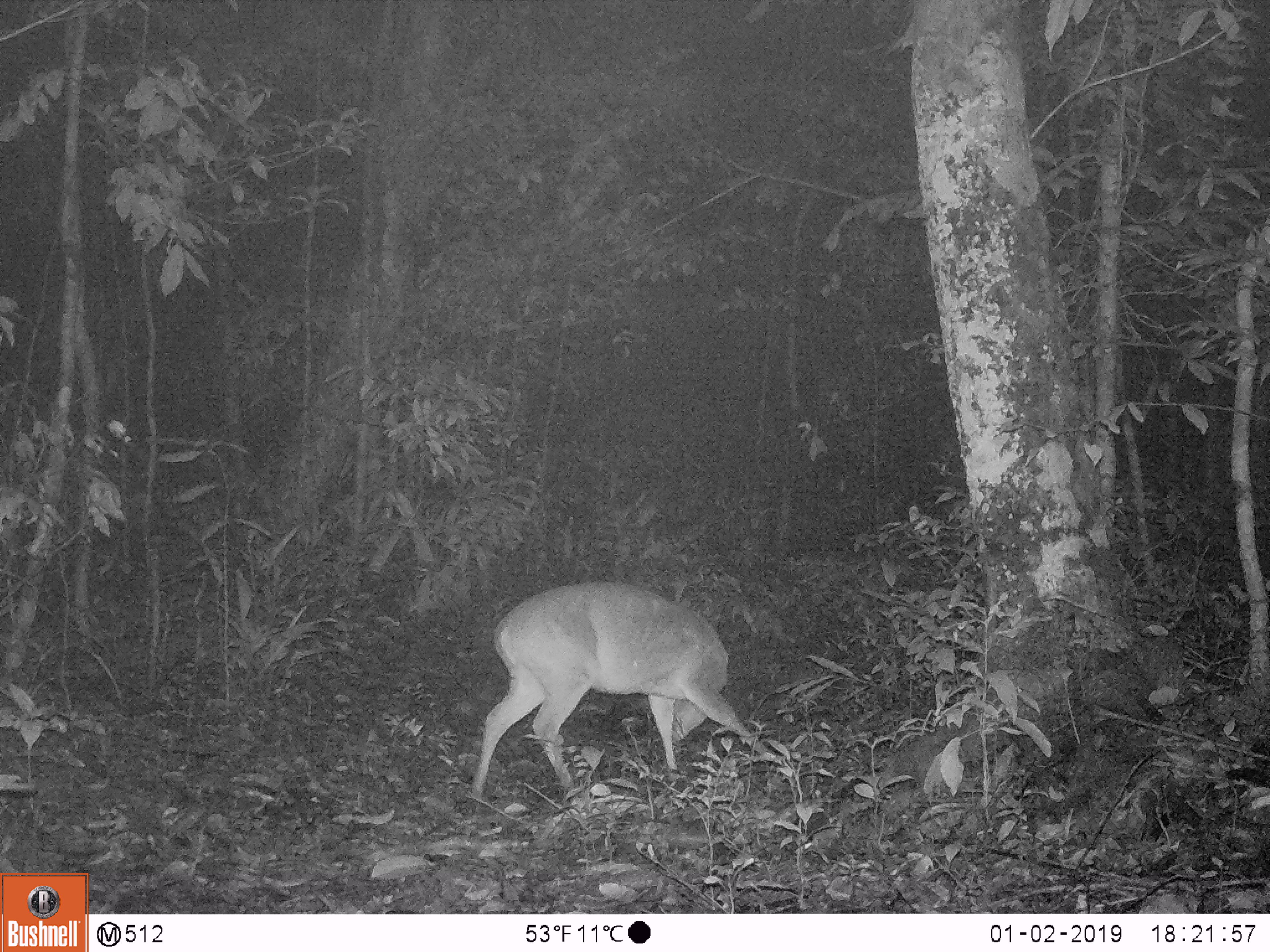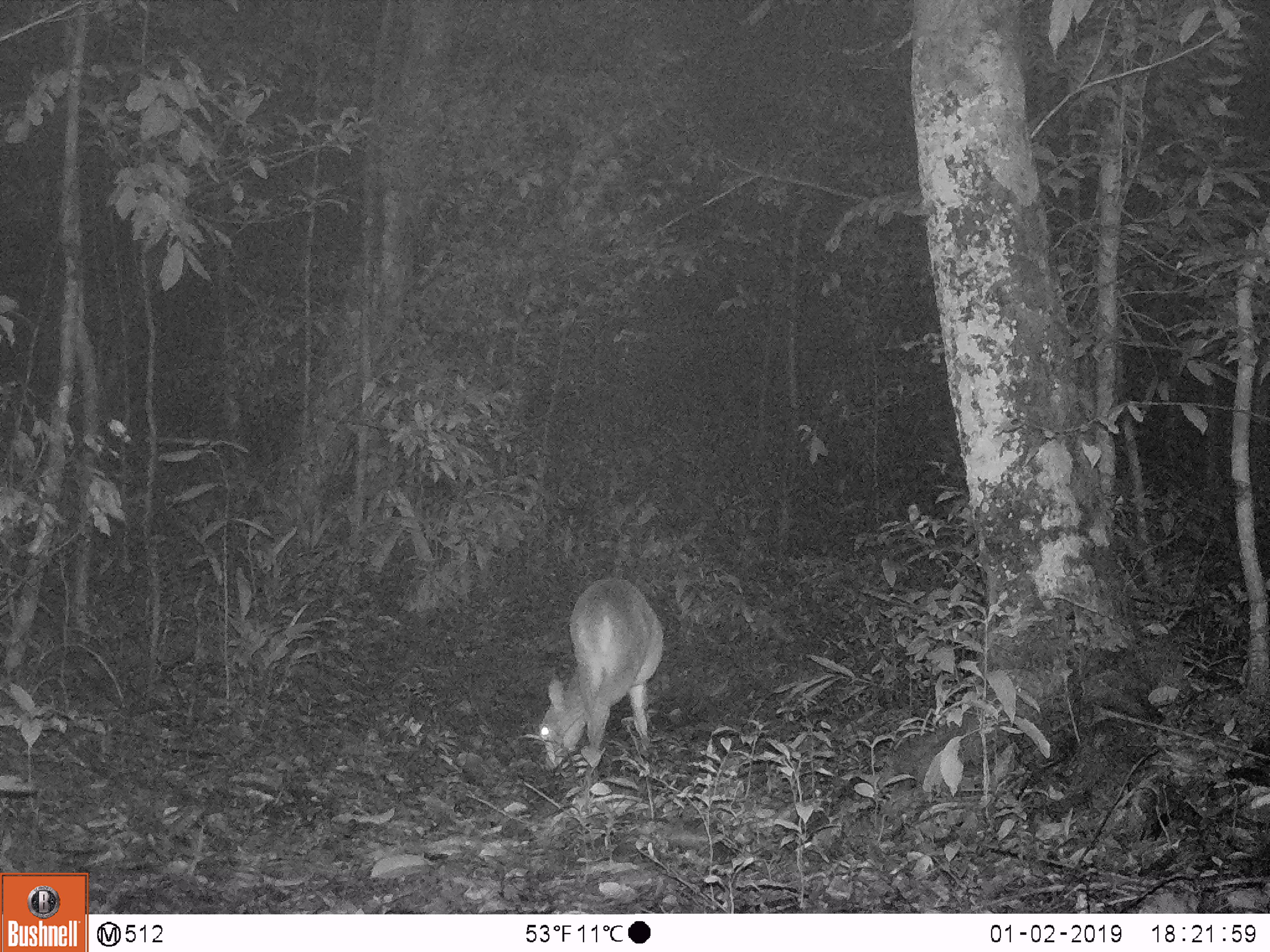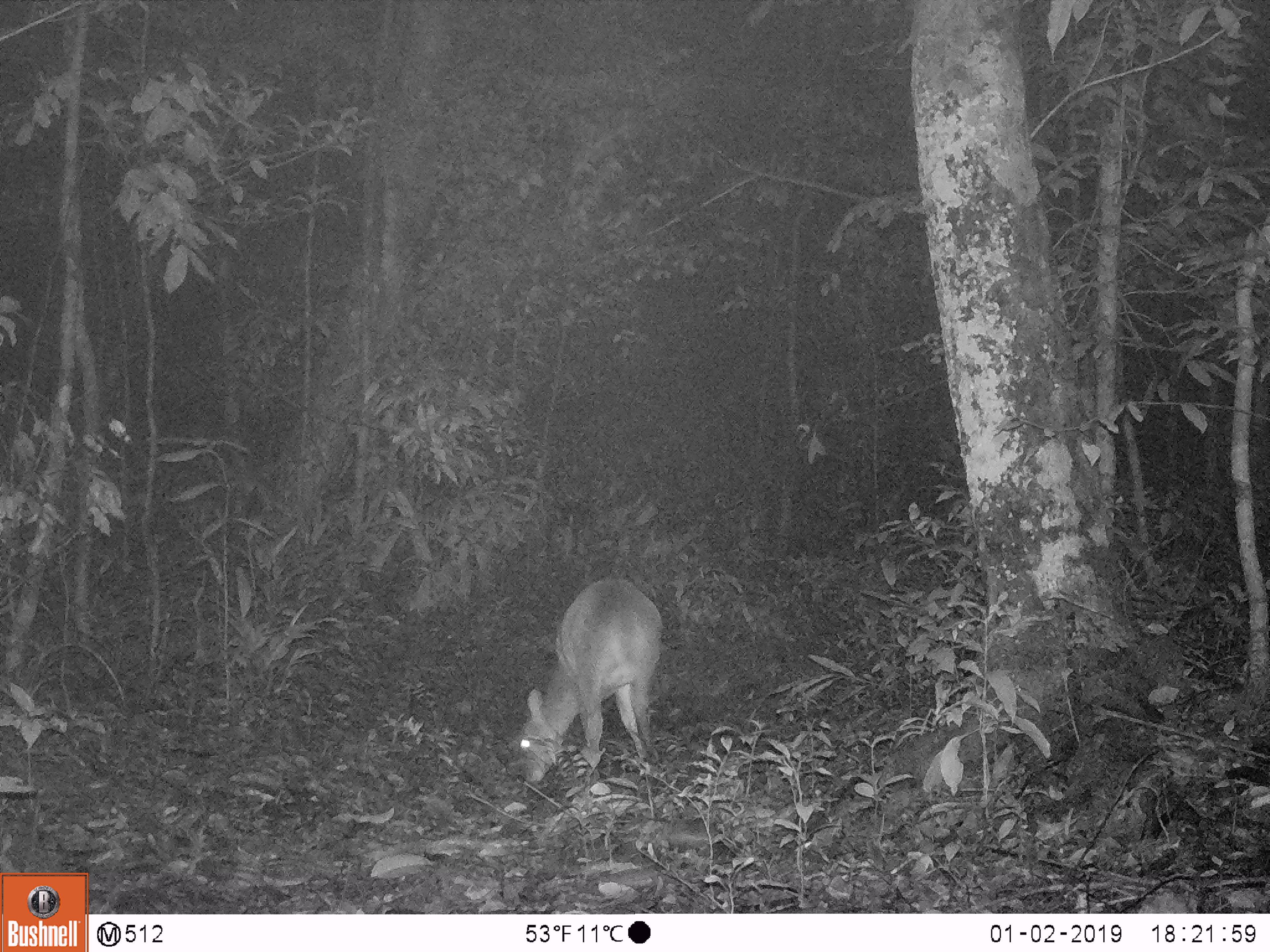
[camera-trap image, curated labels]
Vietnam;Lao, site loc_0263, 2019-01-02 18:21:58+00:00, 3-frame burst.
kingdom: Animalia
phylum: Chordata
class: Mammalia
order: Artiodactyla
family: Cervidae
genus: Muntiacus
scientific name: Muntiacus vuquangensis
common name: large-antlered muntjac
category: large antlered muntjac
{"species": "large antlered muntjac (large-antlered muntjac) (Muntiacus vuquangensis)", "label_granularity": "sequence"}